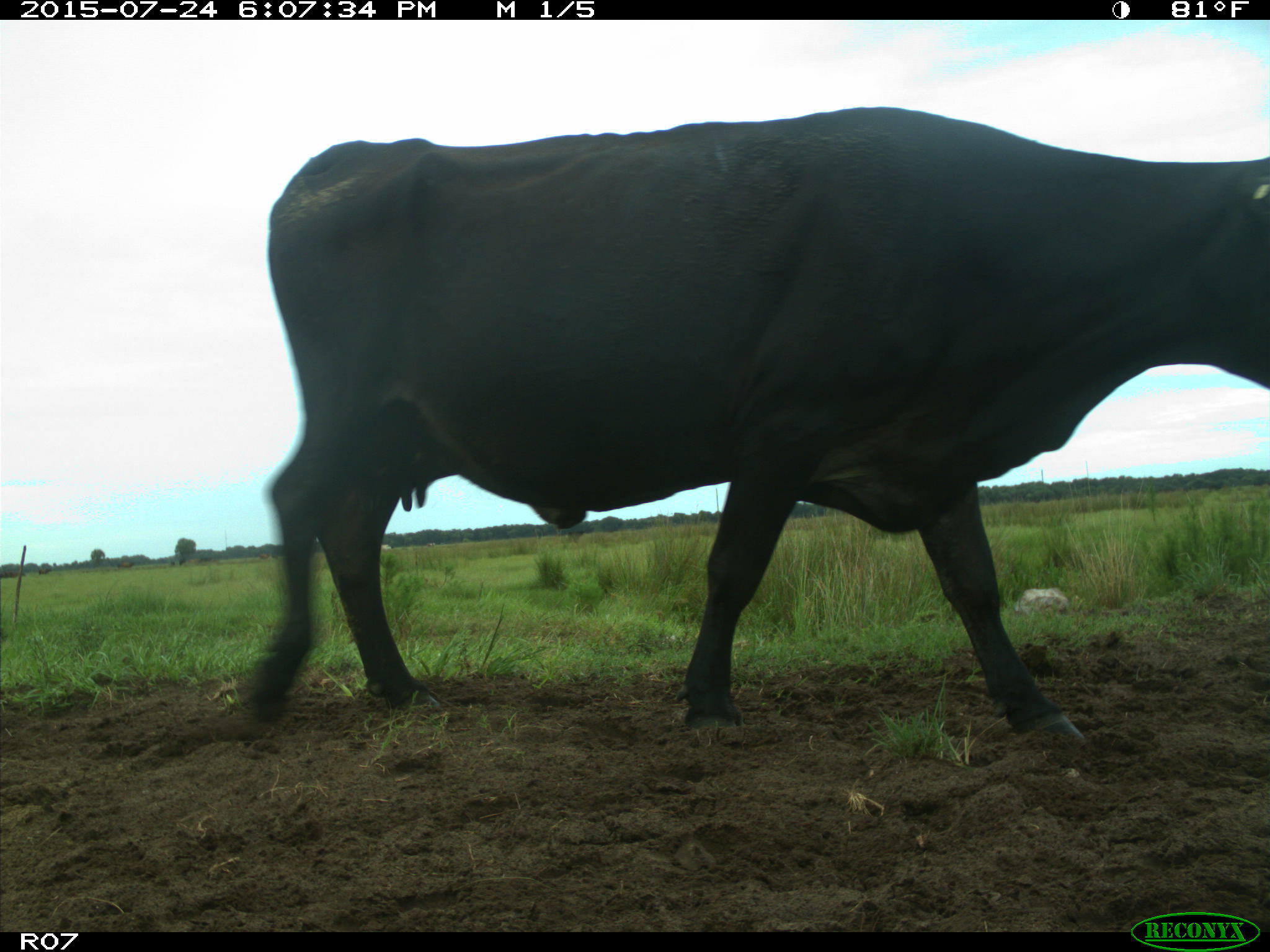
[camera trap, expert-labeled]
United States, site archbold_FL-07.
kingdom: Animalia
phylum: Chordata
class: Mammalia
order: Artiodactyla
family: Bovidae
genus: Bos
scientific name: Bos taurus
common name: domestic cow